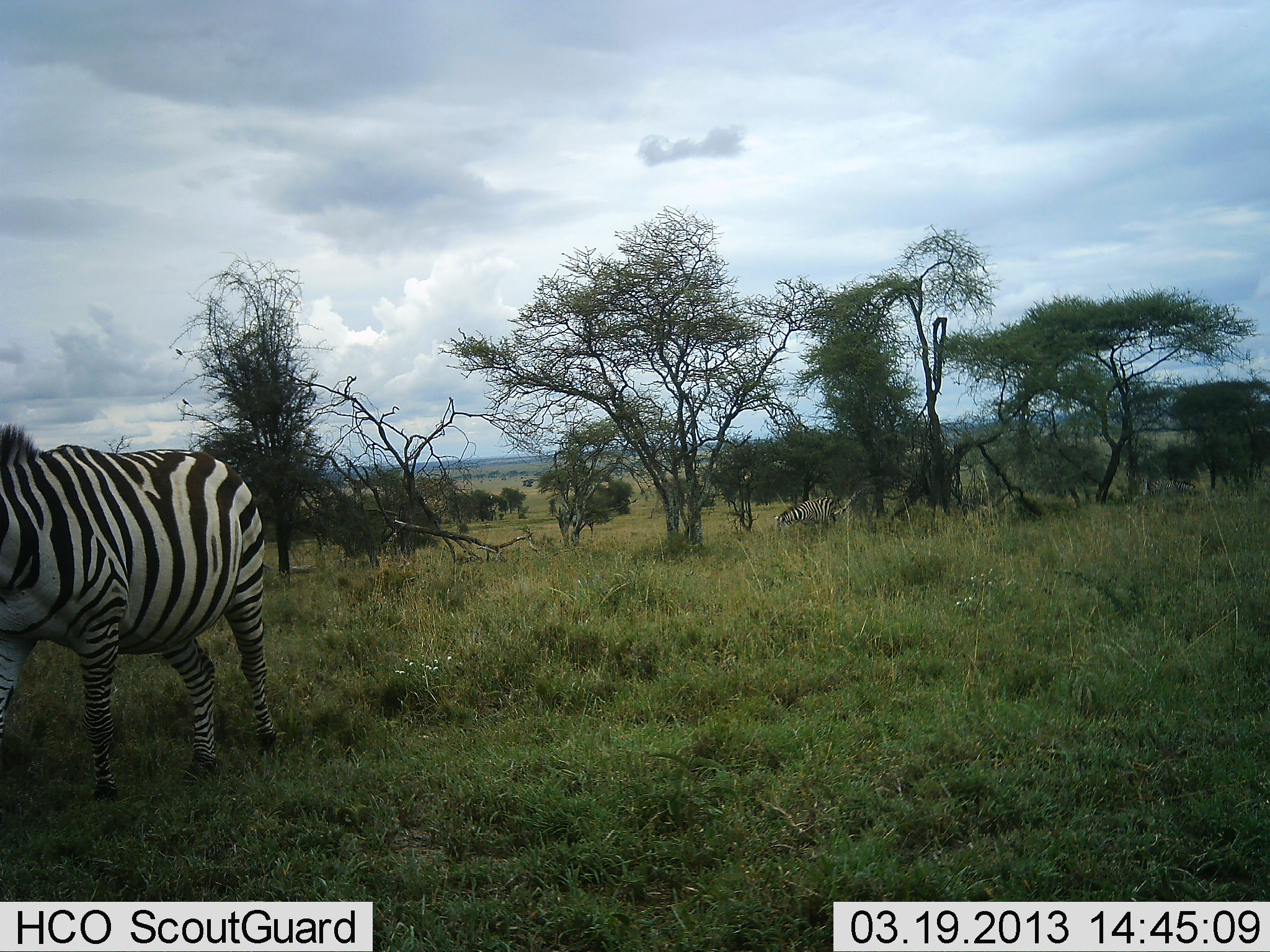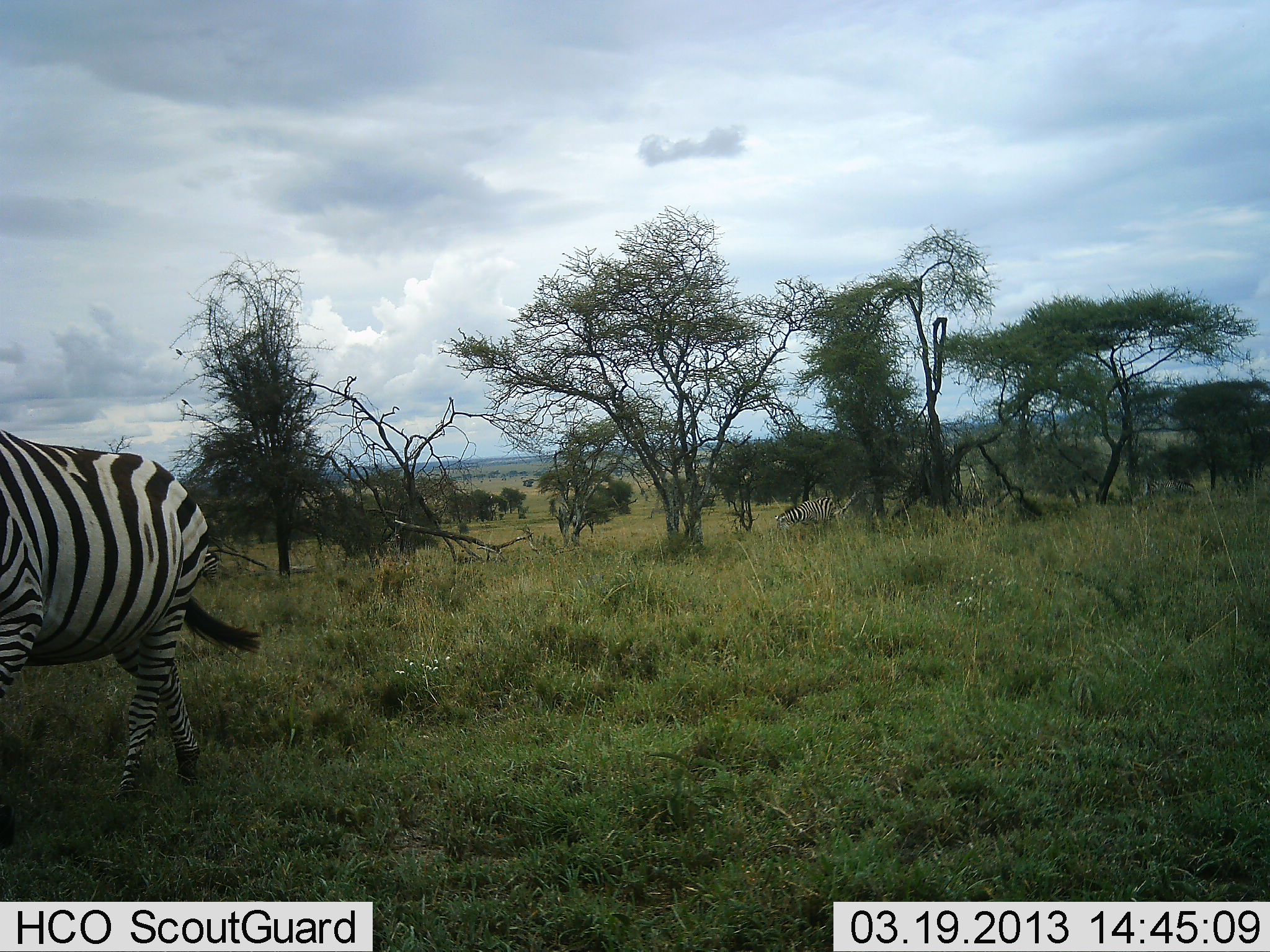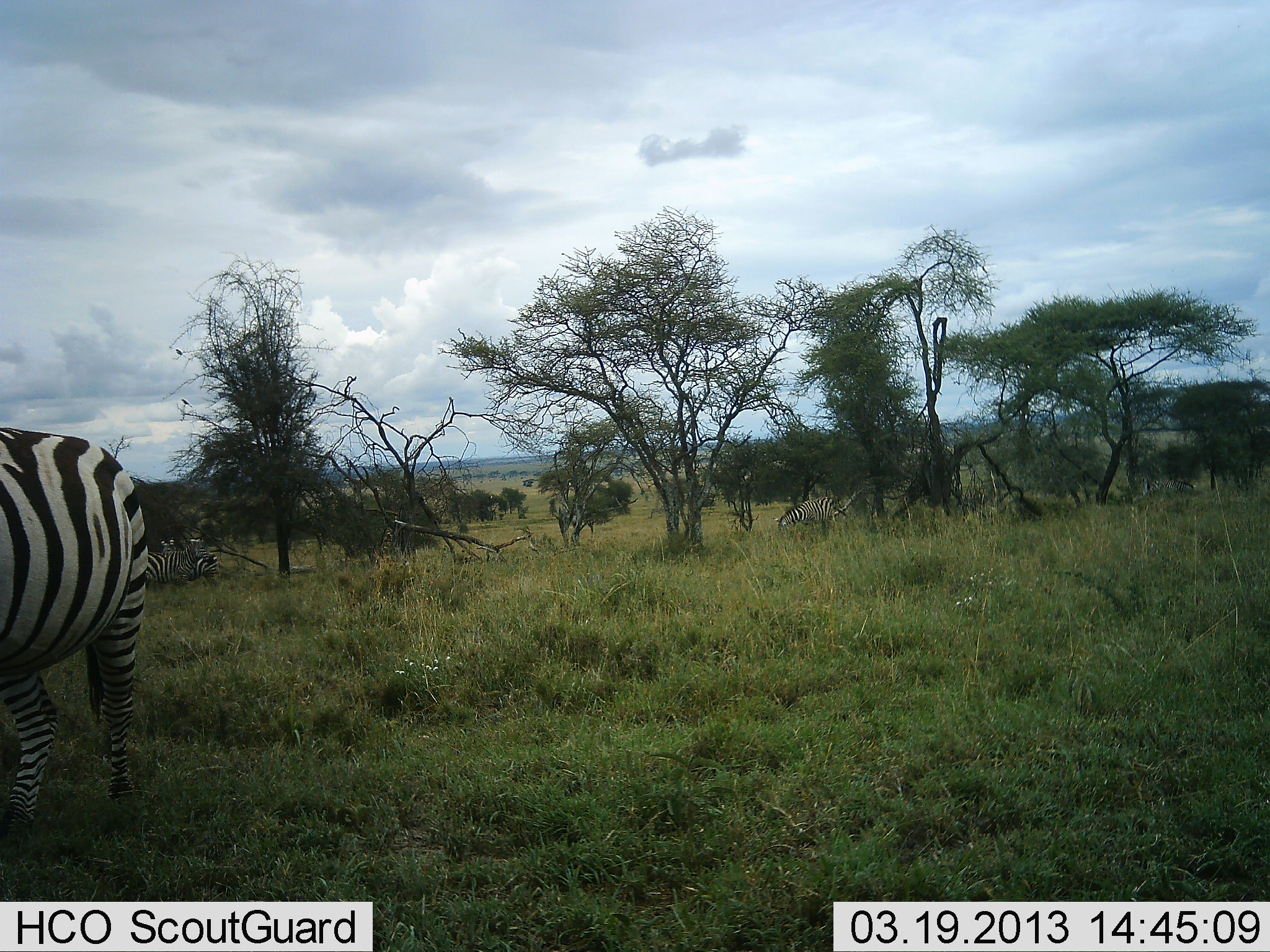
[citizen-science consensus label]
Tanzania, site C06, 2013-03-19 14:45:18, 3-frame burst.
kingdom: Animalia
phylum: Chordata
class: Mammalia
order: Perissodactyla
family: Equidae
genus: Equus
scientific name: Equus quagga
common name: plains zebra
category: zebra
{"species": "zebra (plains zebra) (Equus quagga)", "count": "2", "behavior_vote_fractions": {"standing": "40%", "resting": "0%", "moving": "95%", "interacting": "0%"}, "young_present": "0%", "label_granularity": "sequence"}